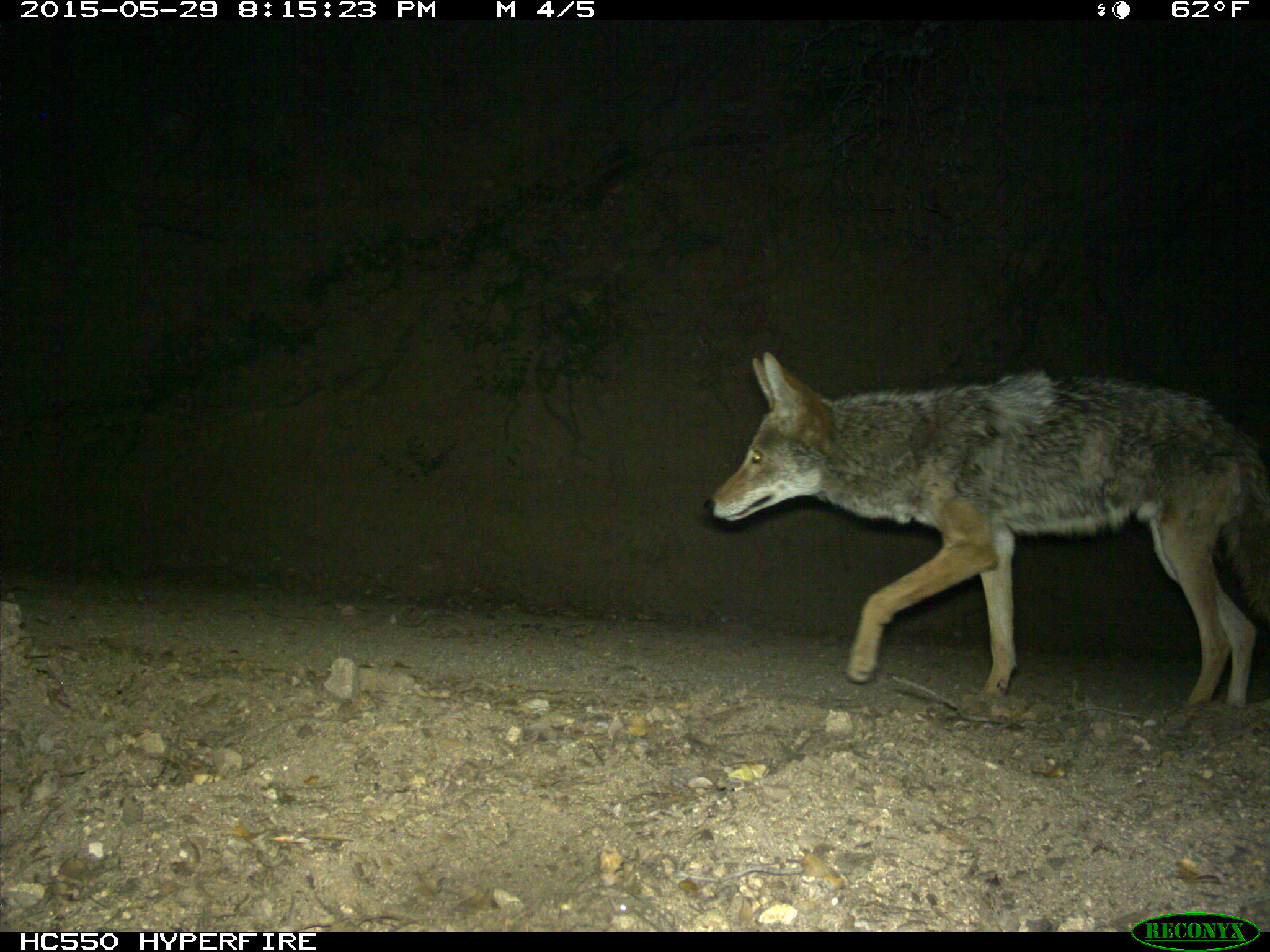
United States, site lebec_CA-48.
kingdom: Animalia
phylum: Chordata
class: Mammalia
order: Carnivora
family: Canidae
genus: Canis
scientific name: Canis latrans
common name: coyote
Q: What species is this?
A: Canis latrans (coyote).